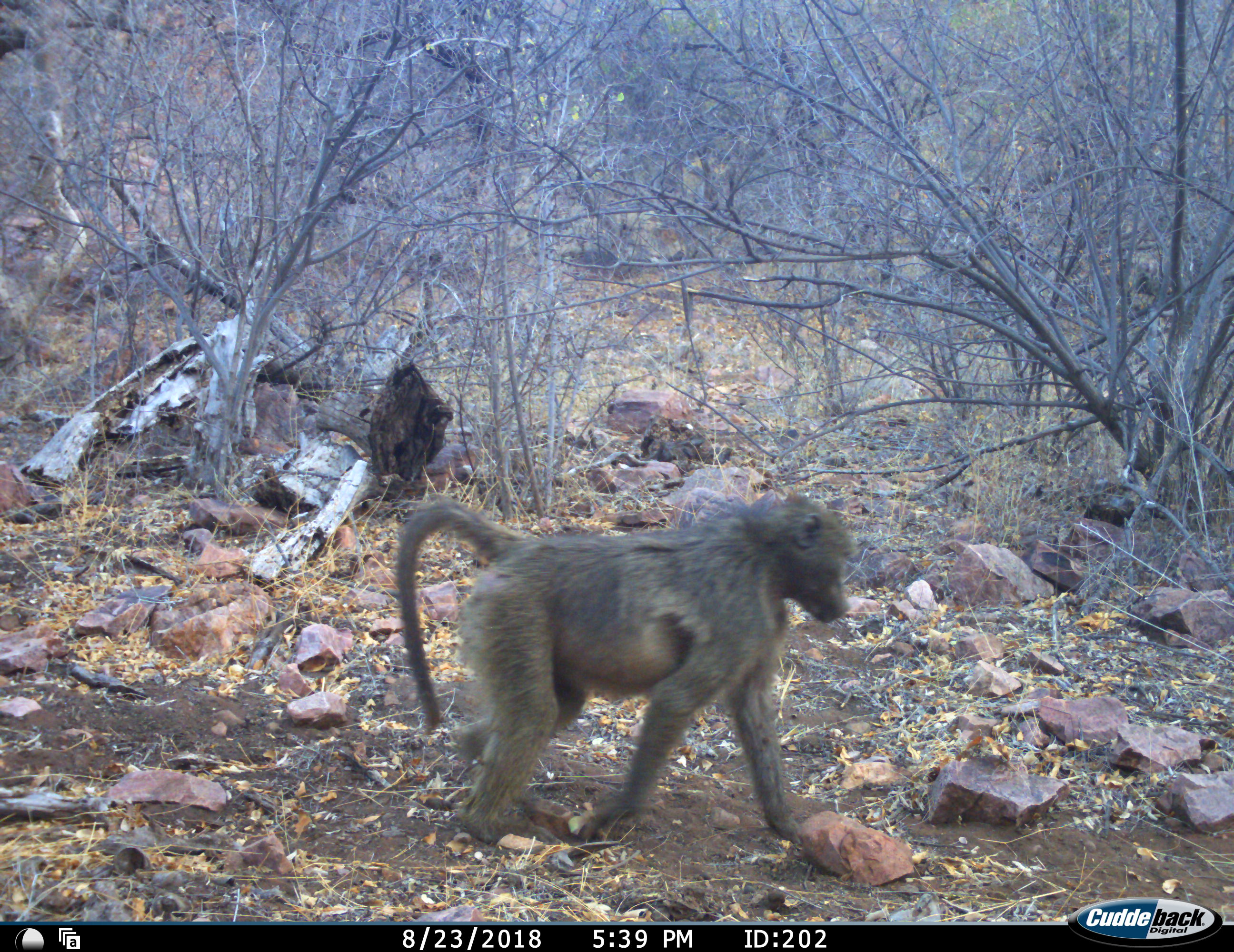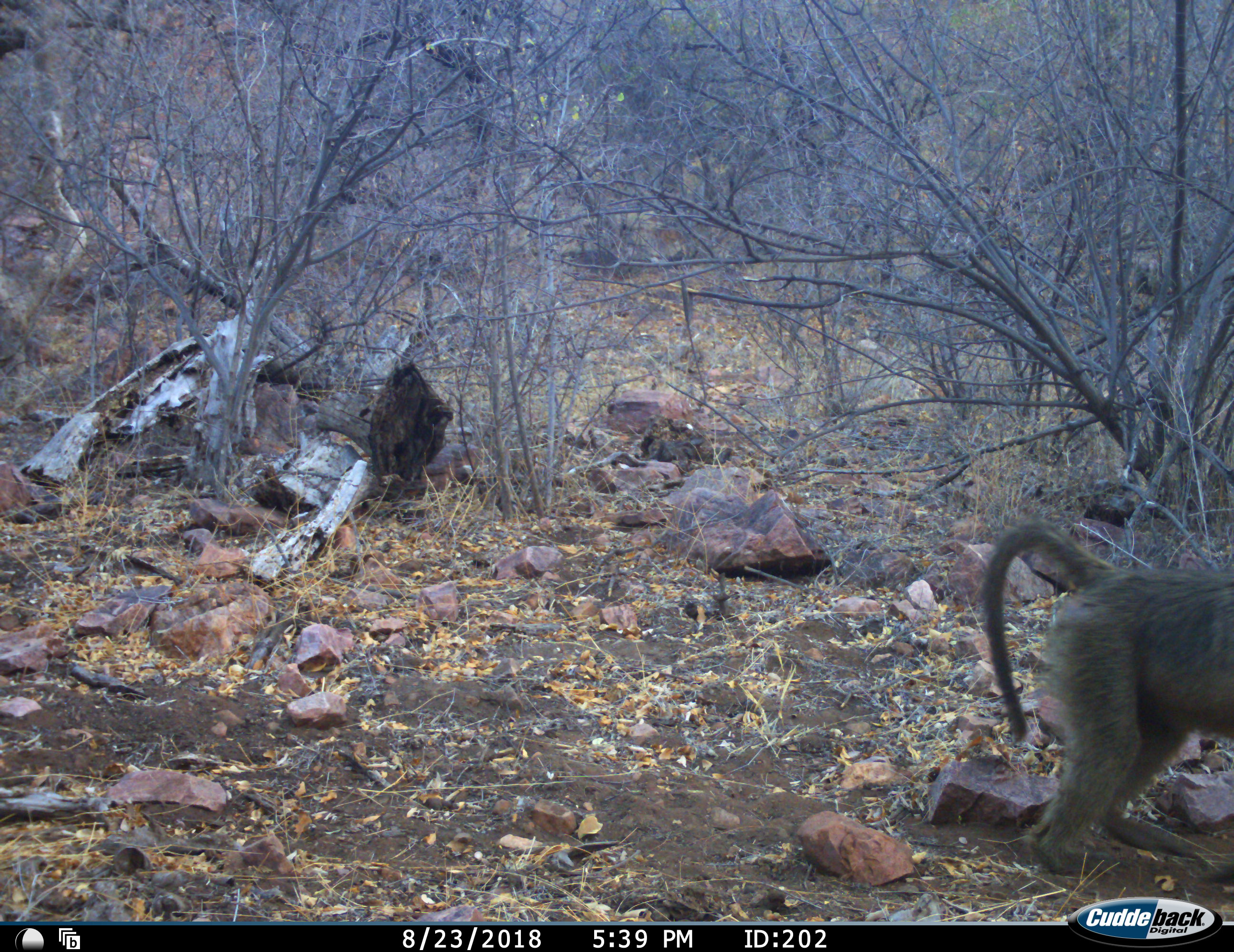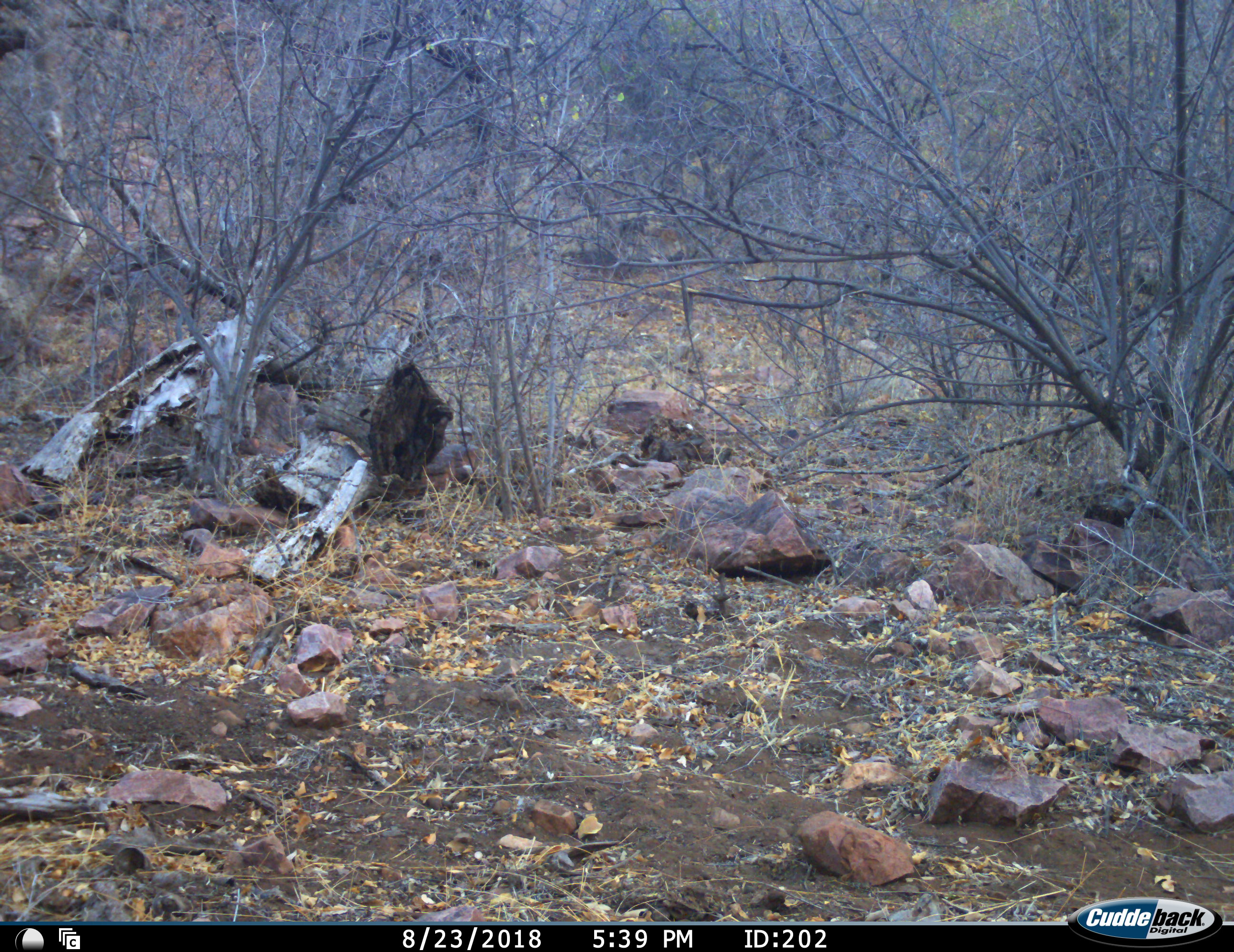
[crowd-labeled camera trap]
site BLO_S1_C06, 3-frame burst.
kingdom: Animalia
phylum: Chordata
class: Mammalia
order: Primates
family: Cercopithecidae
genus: Papio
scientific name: Papio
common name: baboon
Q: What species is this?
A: Baboon (Papio).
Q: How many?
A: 1.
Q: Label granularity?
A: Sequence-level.